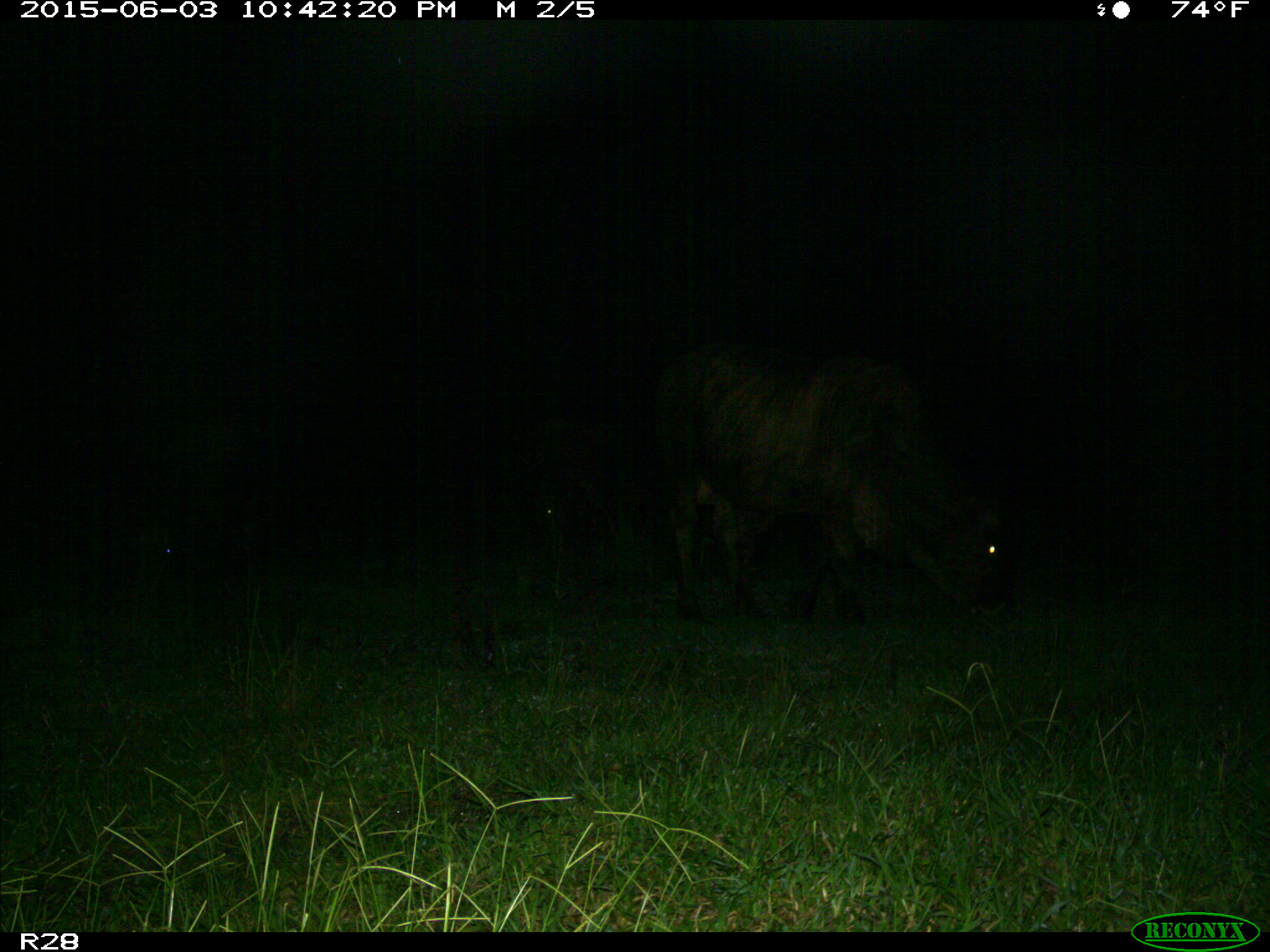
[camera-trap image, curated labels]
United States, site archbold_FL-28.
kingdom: Animalia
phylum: Chordata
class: Mammalia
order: Artiodactyla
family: Bovidae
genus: Bos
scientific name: Bos taurus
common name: domestic cow